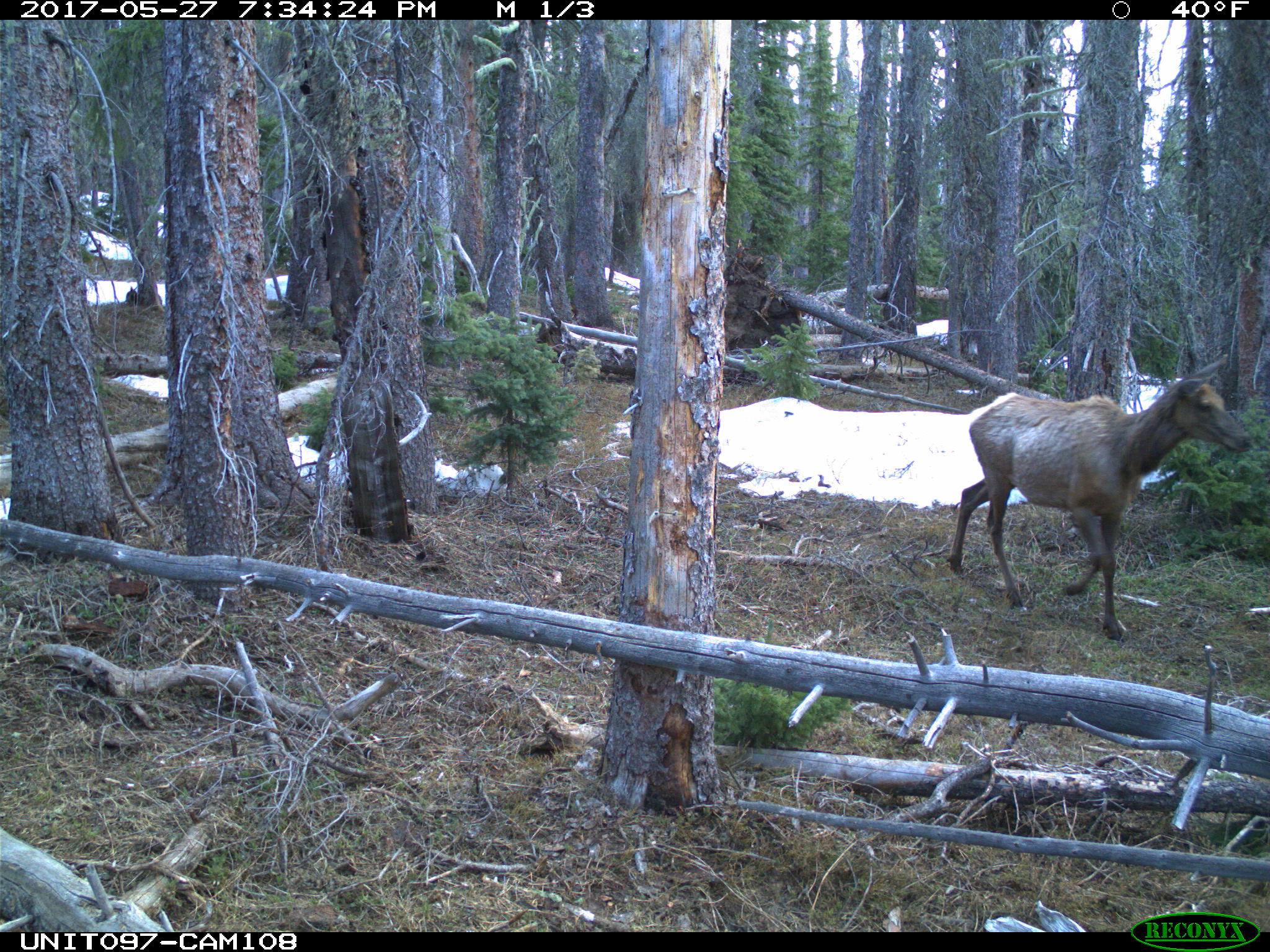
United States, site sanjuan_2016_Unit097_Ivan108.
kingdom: Animalia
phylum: Chordata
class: Mammalia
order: Artiodactyla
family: Cervidae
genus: Cervus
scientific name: Cervus elaphus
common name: red deer